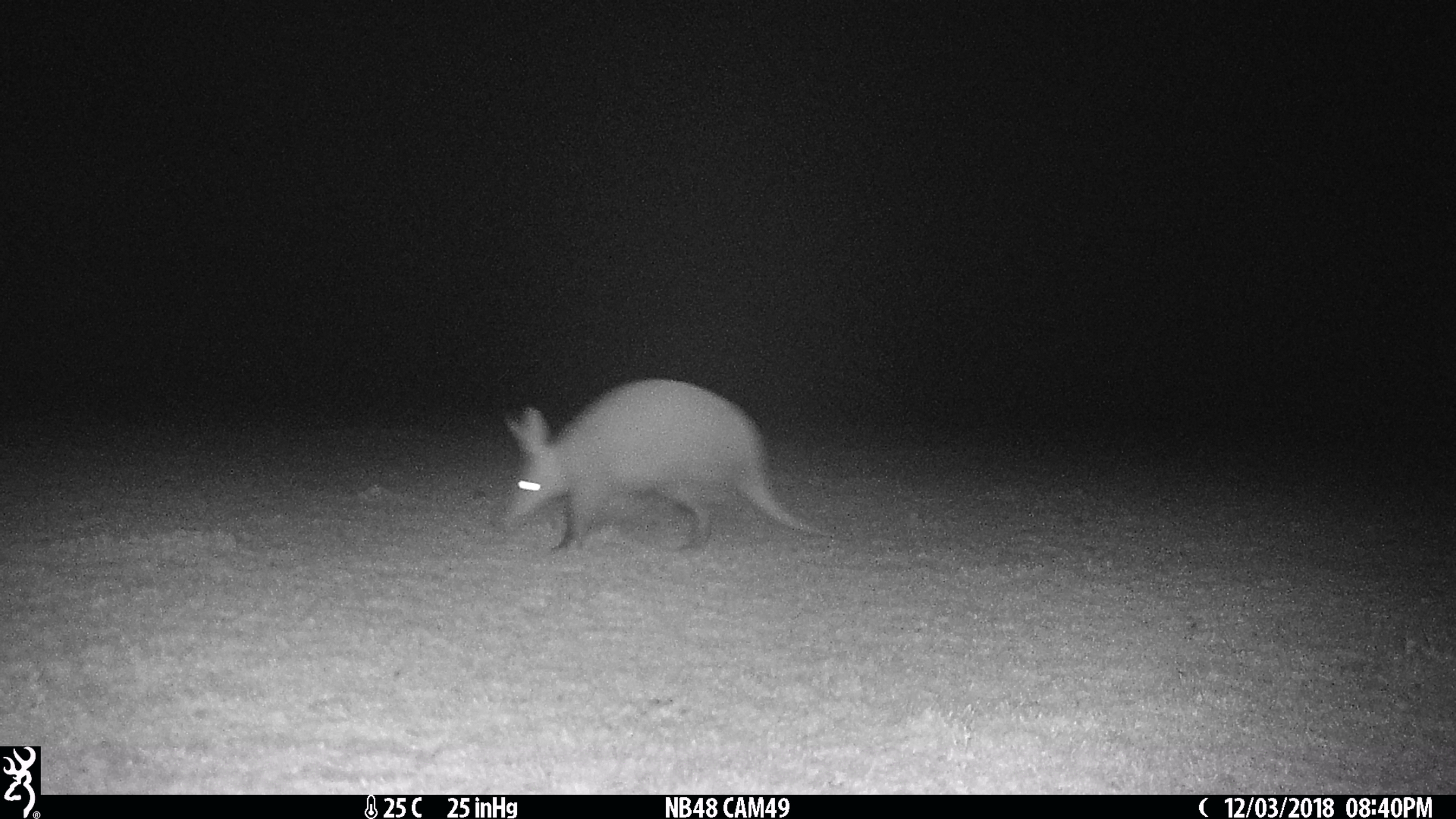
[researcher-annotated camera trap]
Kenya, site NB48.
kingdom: Animalia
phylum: Chordata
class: Mammalia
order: Tubulidentata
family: Orycteropodidae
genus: Orycteropus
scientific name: Orycteropus afer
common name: aardvark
Aardvark (Orycteropus afer).